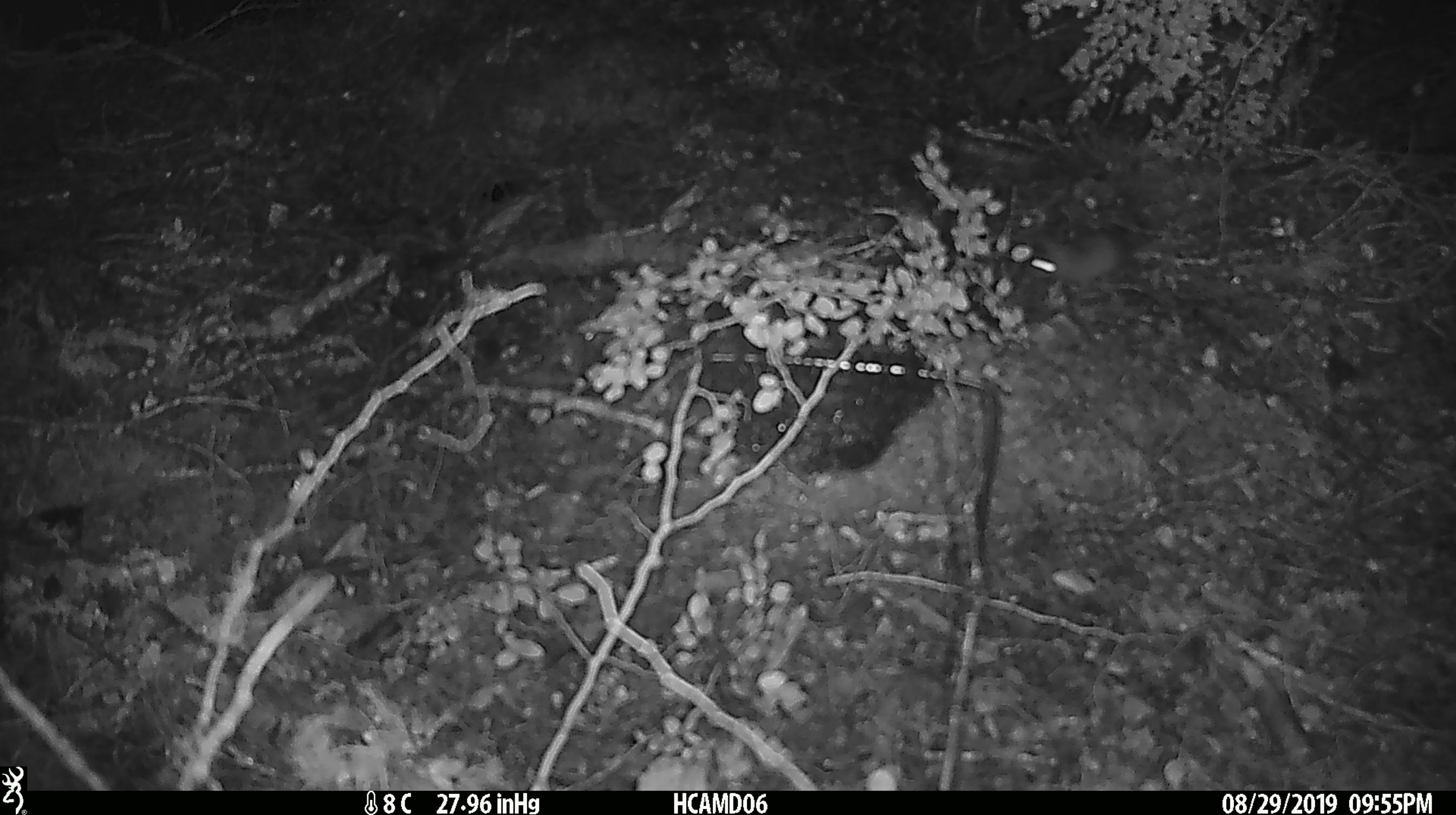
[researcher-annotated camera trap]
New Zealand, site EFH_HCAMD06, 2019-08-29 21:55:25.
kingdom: Animalia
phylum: Chordata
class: Mammalia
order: Rodentia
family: Muridae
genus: Mus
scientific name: Mus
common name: mouse